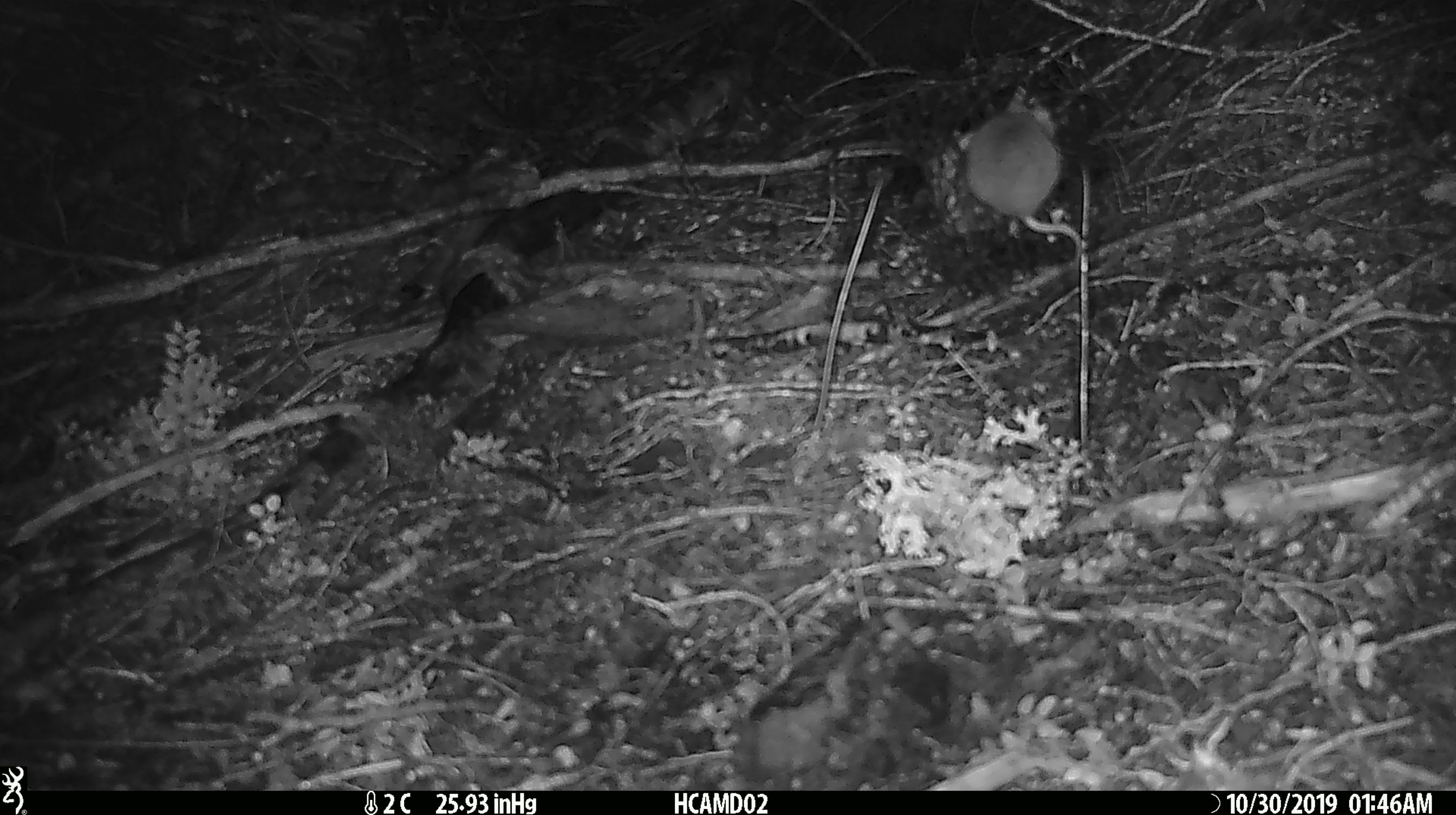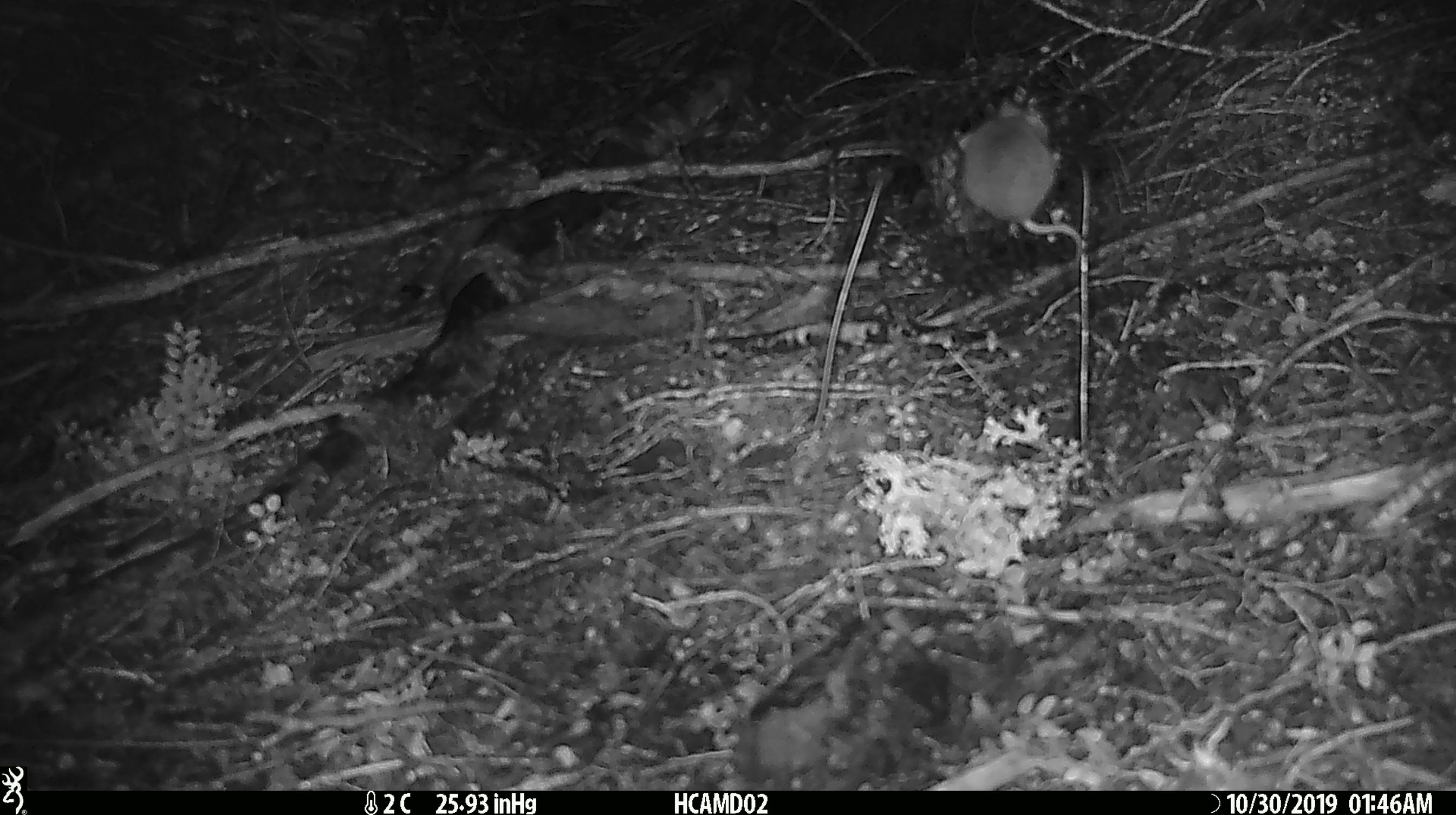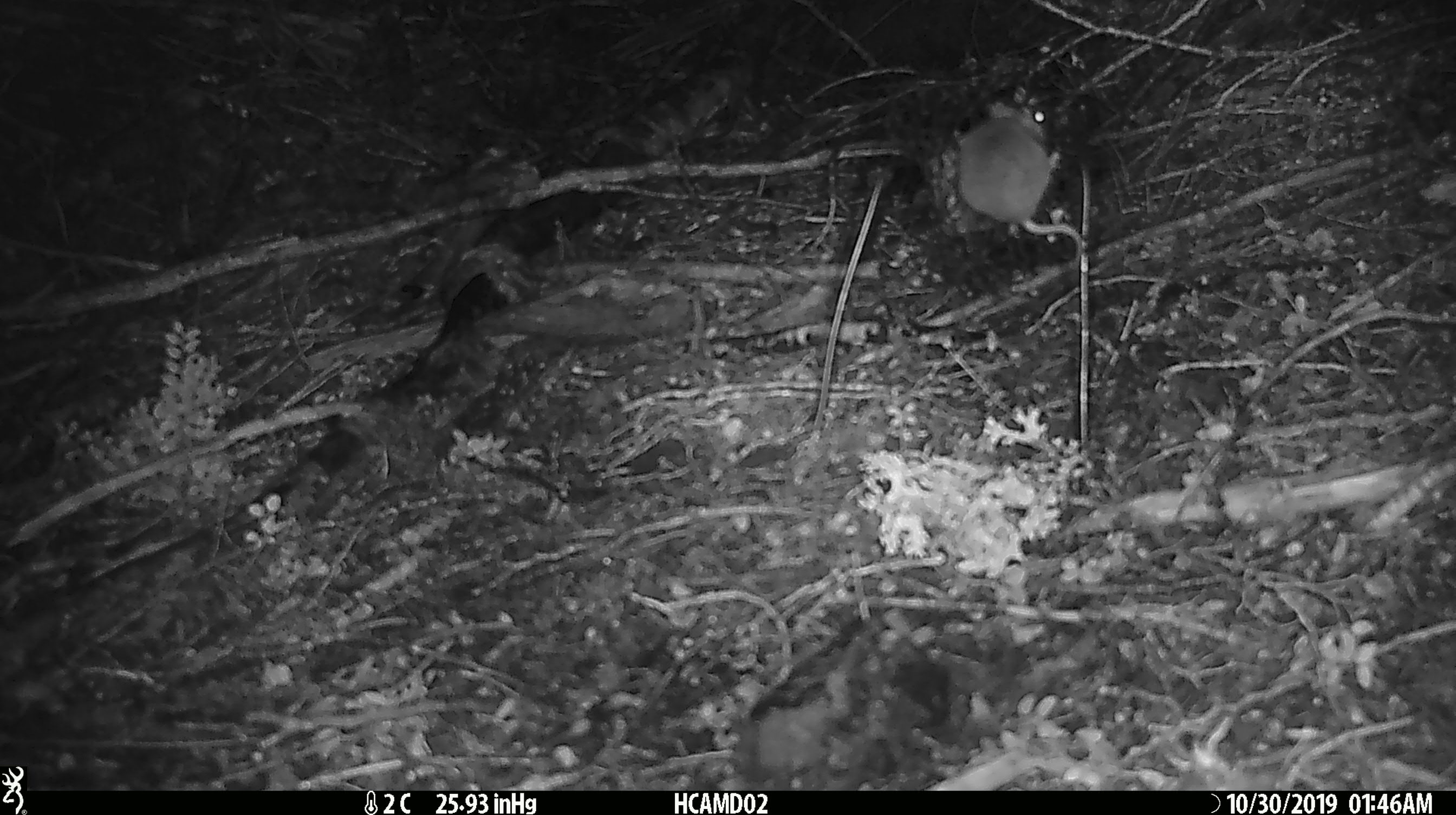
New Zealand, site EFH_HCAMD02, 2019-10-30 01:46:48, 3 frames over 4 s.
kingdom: Animalia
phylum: Chordata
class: Mammalia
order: Rodentia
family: Muridae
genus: Mus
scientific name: Mus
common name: mouse